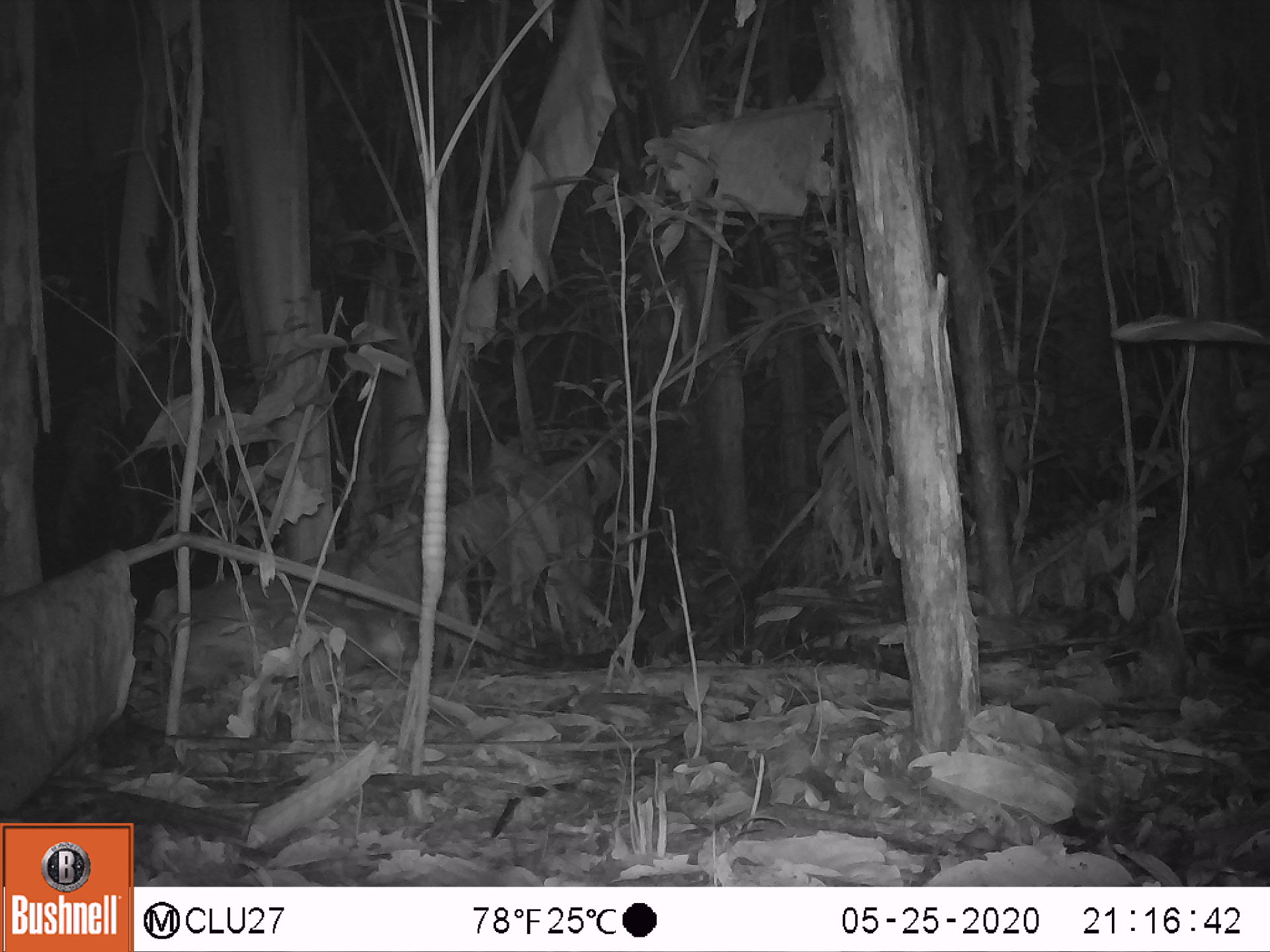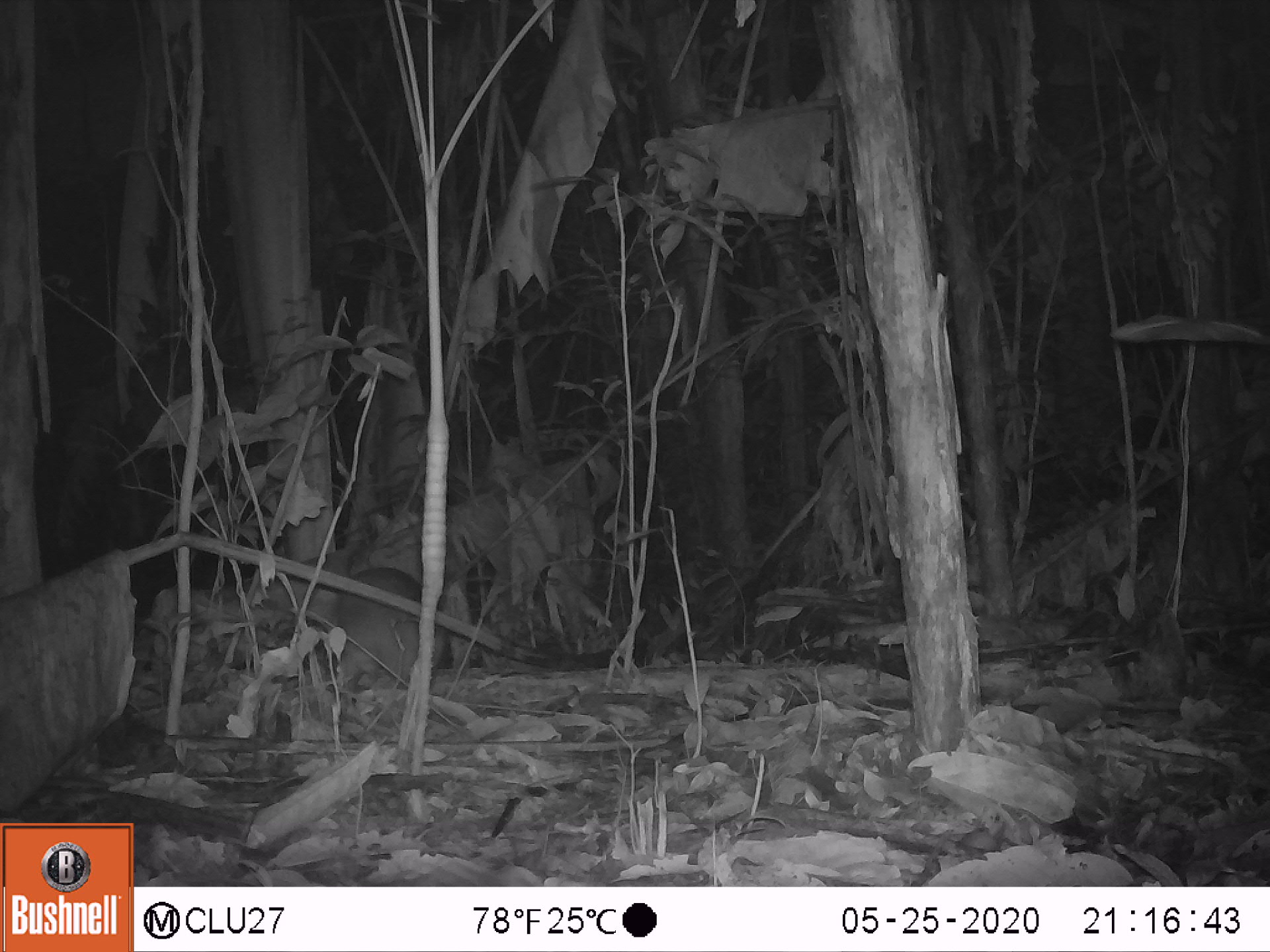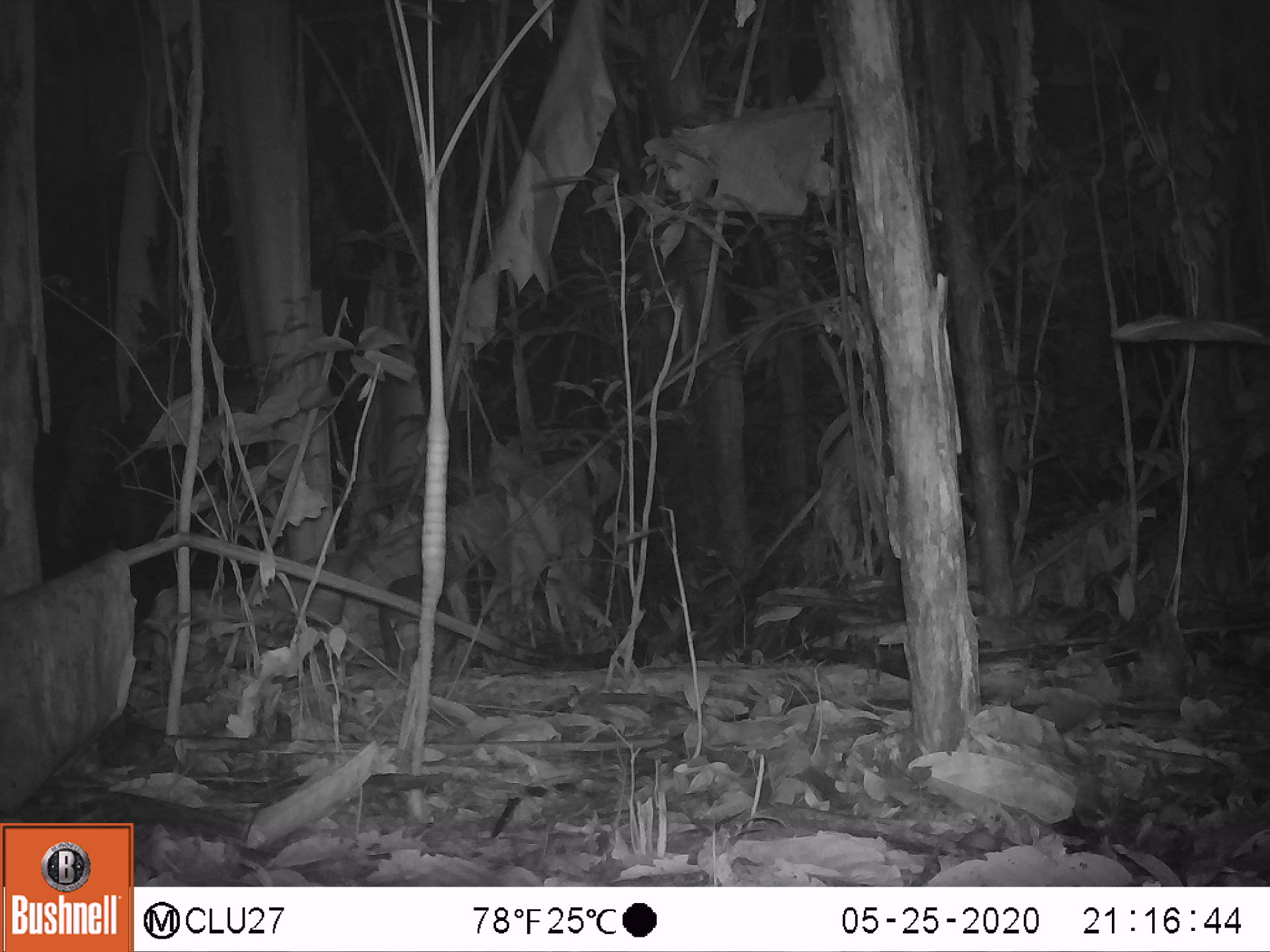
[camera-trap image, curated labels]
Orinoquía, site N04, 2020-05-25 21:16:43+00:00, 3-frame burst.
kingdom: Animalia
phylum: Chordata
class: Mammalia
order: Rodentia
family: Cuniculidae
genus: Cuniculus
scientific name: Cuniculus paca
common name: spotted paca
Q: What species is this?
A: Spotted paca (Cuniculus paca).